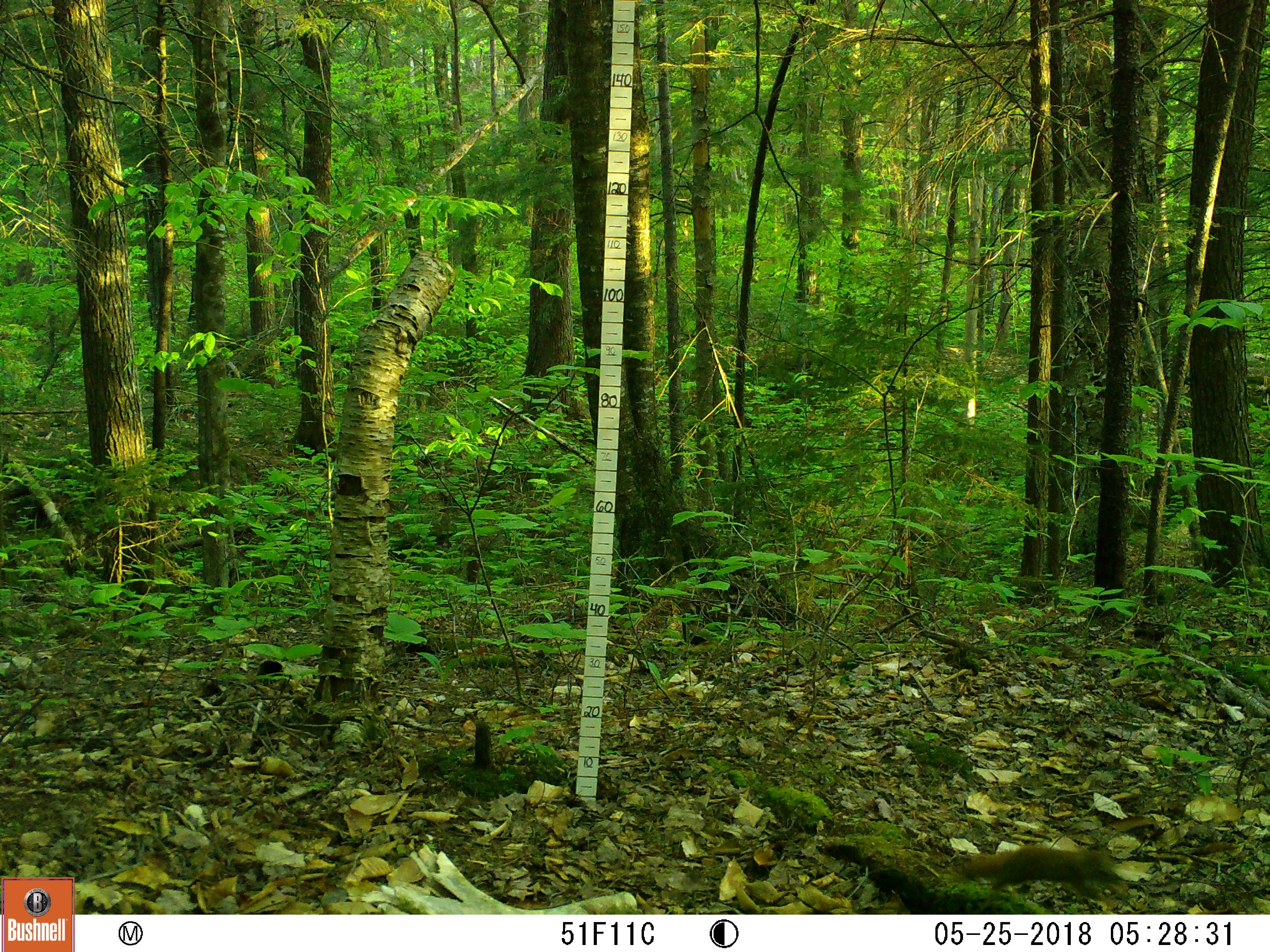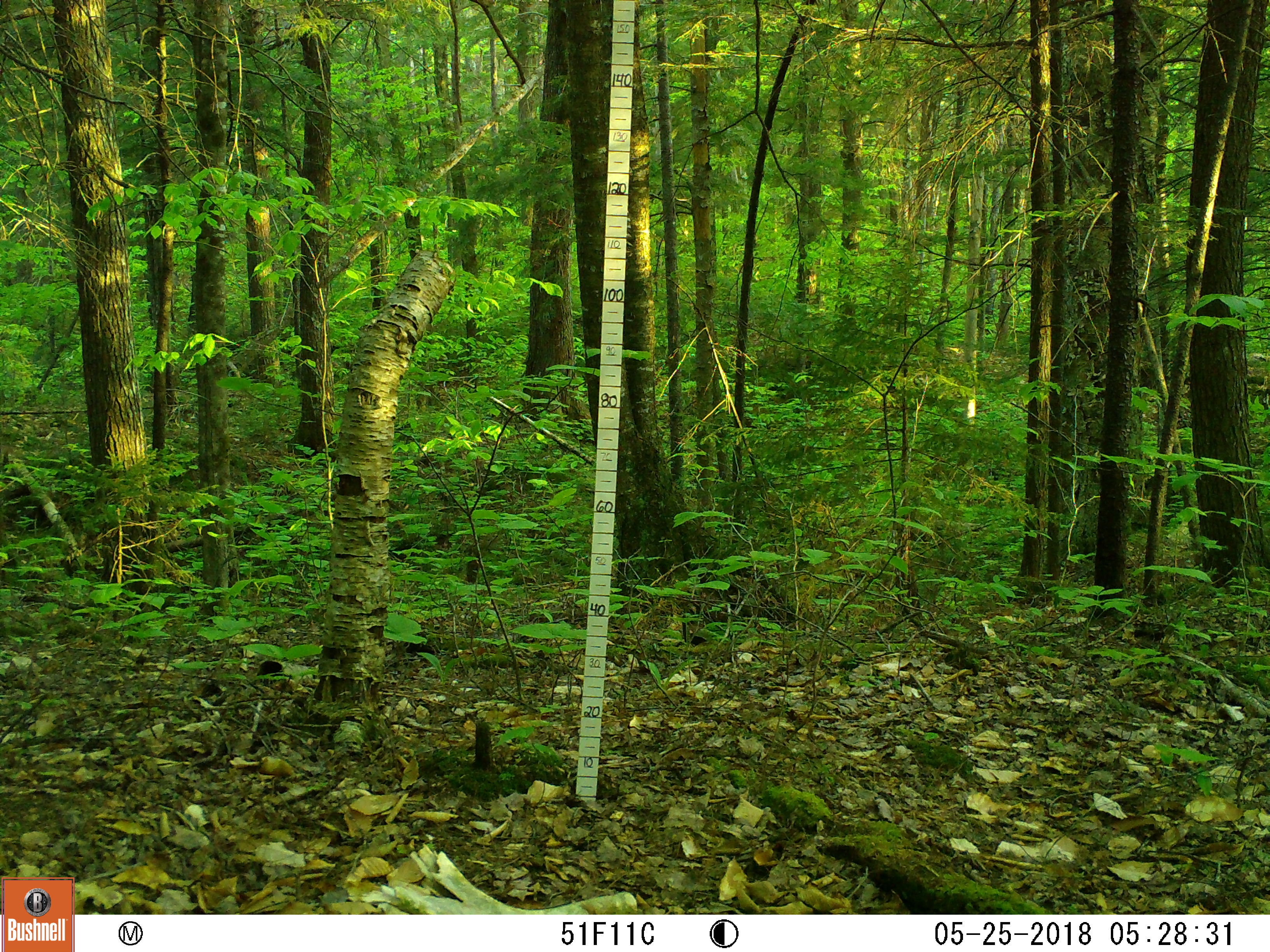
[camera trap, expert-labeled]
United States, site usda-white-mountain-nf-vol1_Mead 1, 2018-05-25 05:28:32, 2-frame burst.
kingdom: Animalia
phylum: Chordata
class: Mammalia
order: Rodentia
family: Sciuridae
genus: Tamiasciurus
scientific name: Tamiasciurus hudsonicus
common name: red squirrel